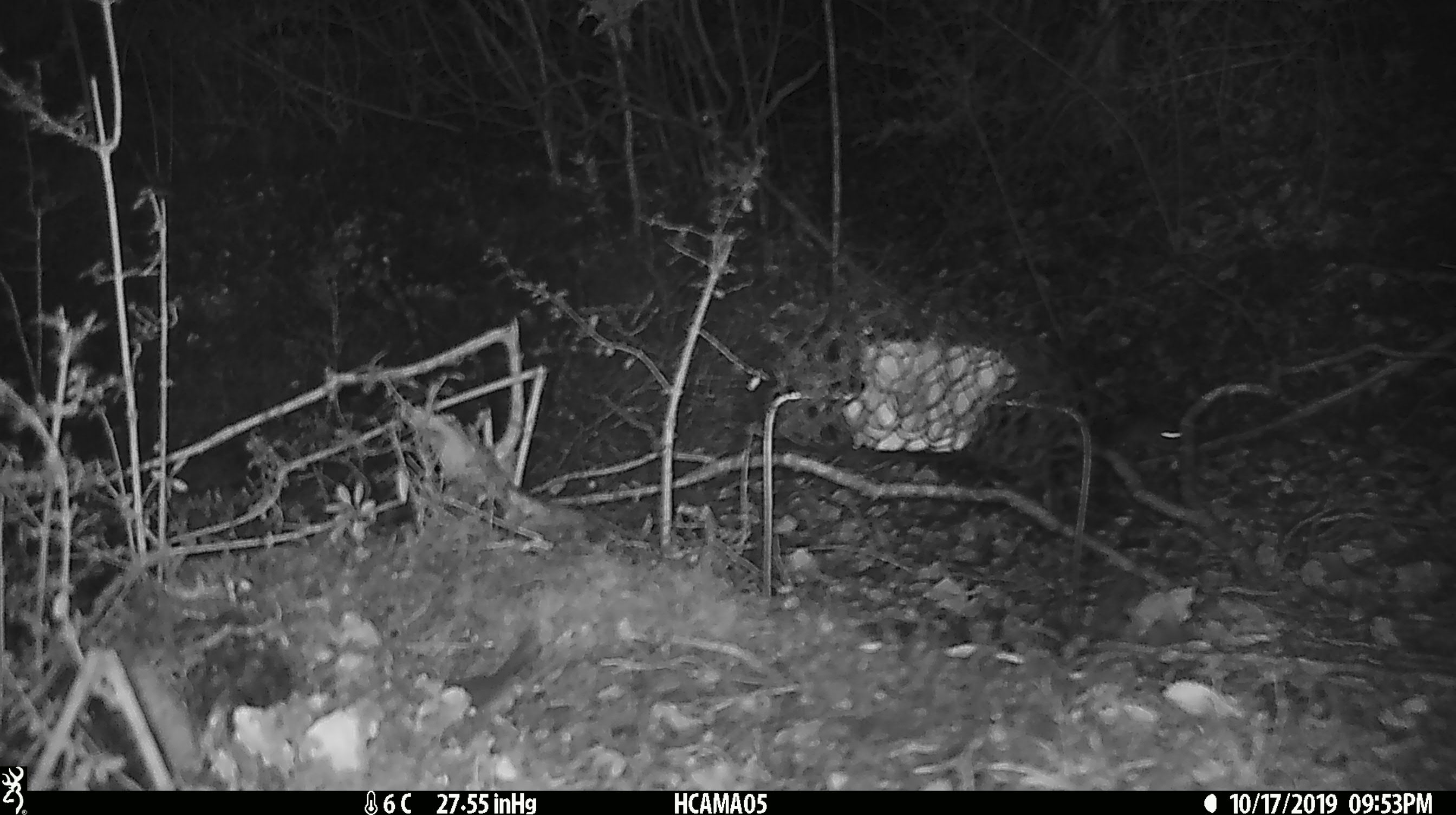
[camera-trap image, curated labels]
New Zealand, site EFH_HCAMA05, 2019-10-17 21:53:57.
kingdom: Animalia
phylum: Chordata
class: Mammalia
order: Rodentia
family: Muridae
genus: Mus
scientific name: Mus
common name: mouse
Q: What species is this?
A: Mouse (Mus).